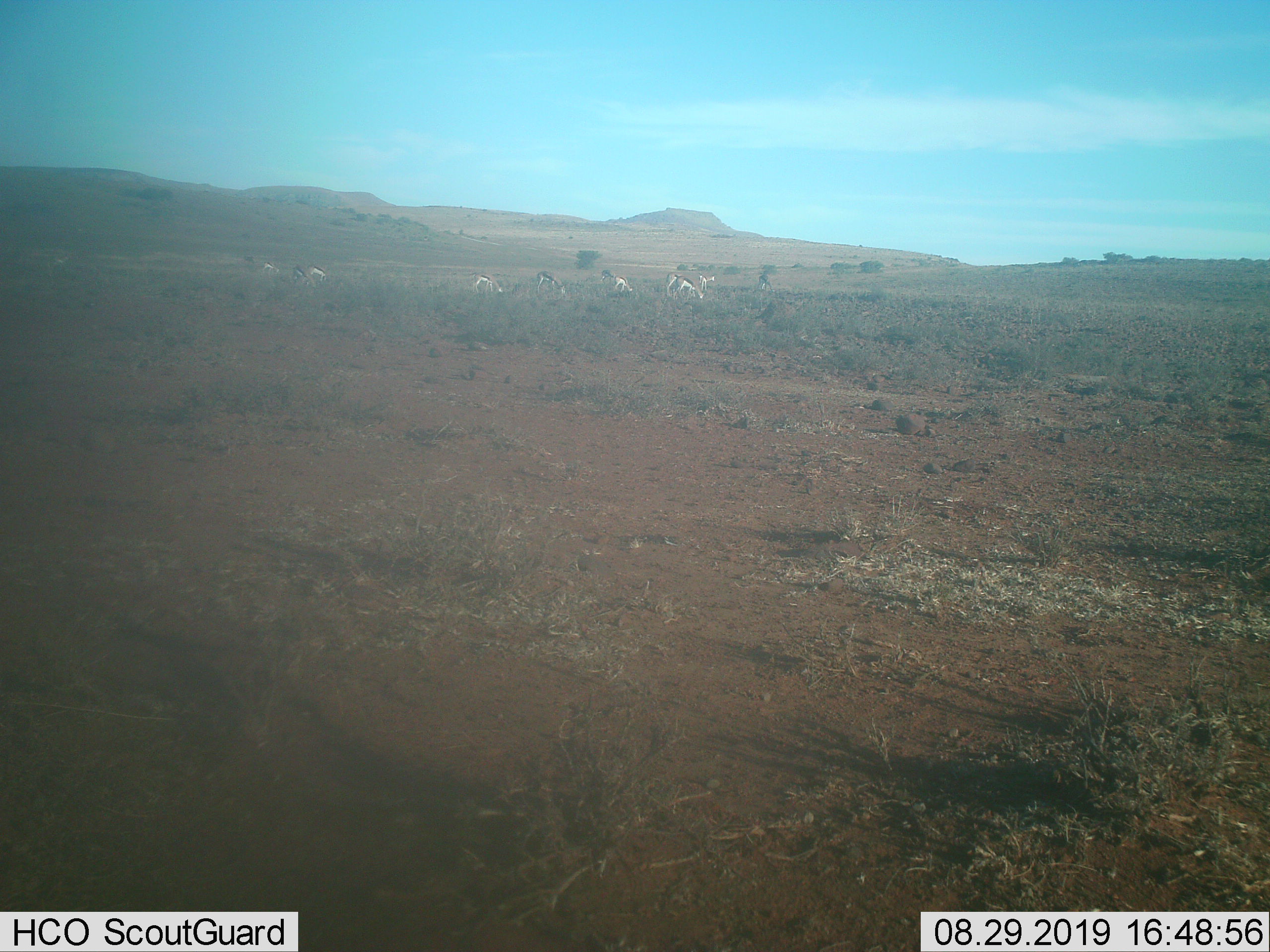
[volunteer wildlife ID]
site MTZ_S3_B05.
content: unidentified animal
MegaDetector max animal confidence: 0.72